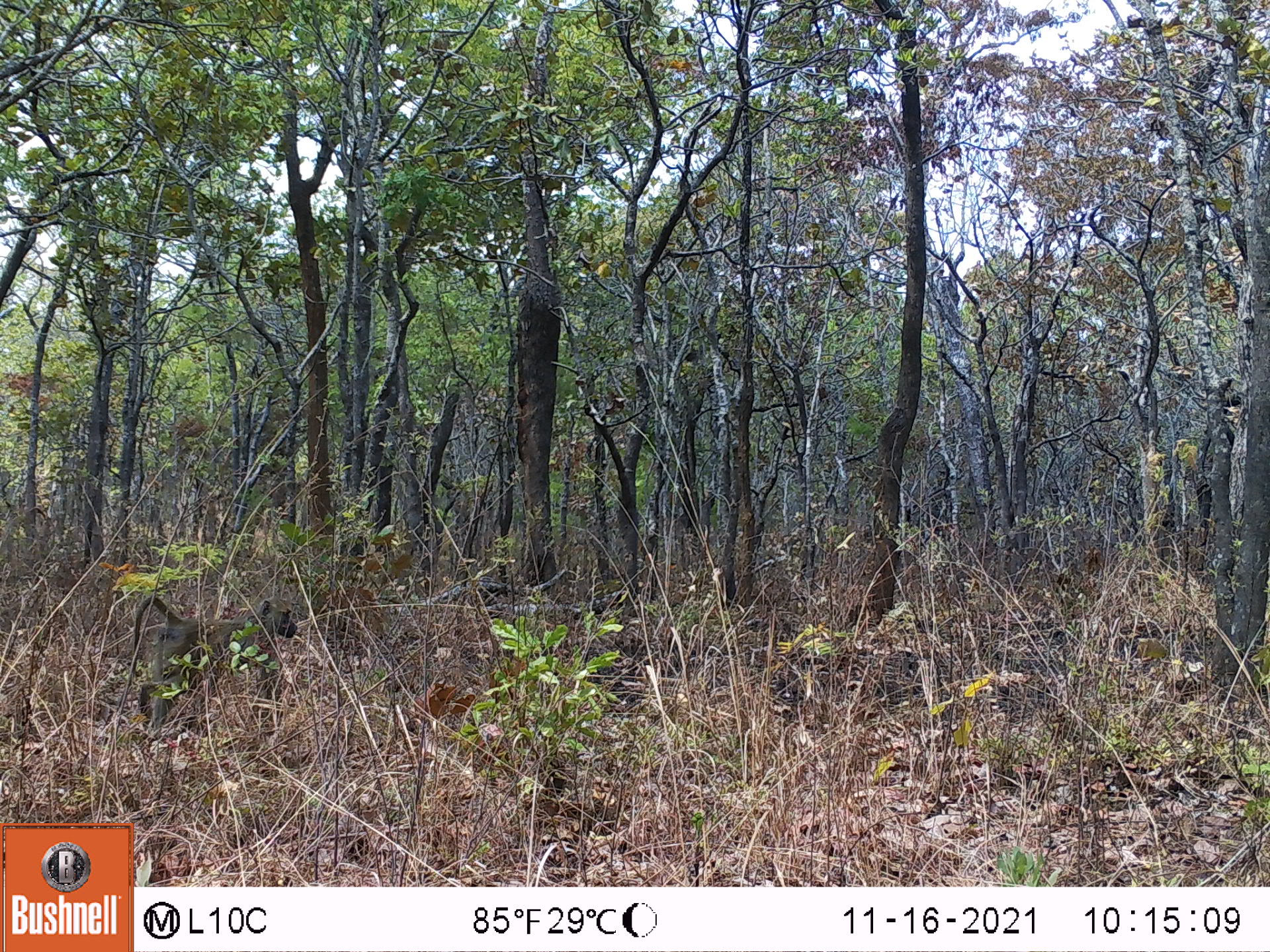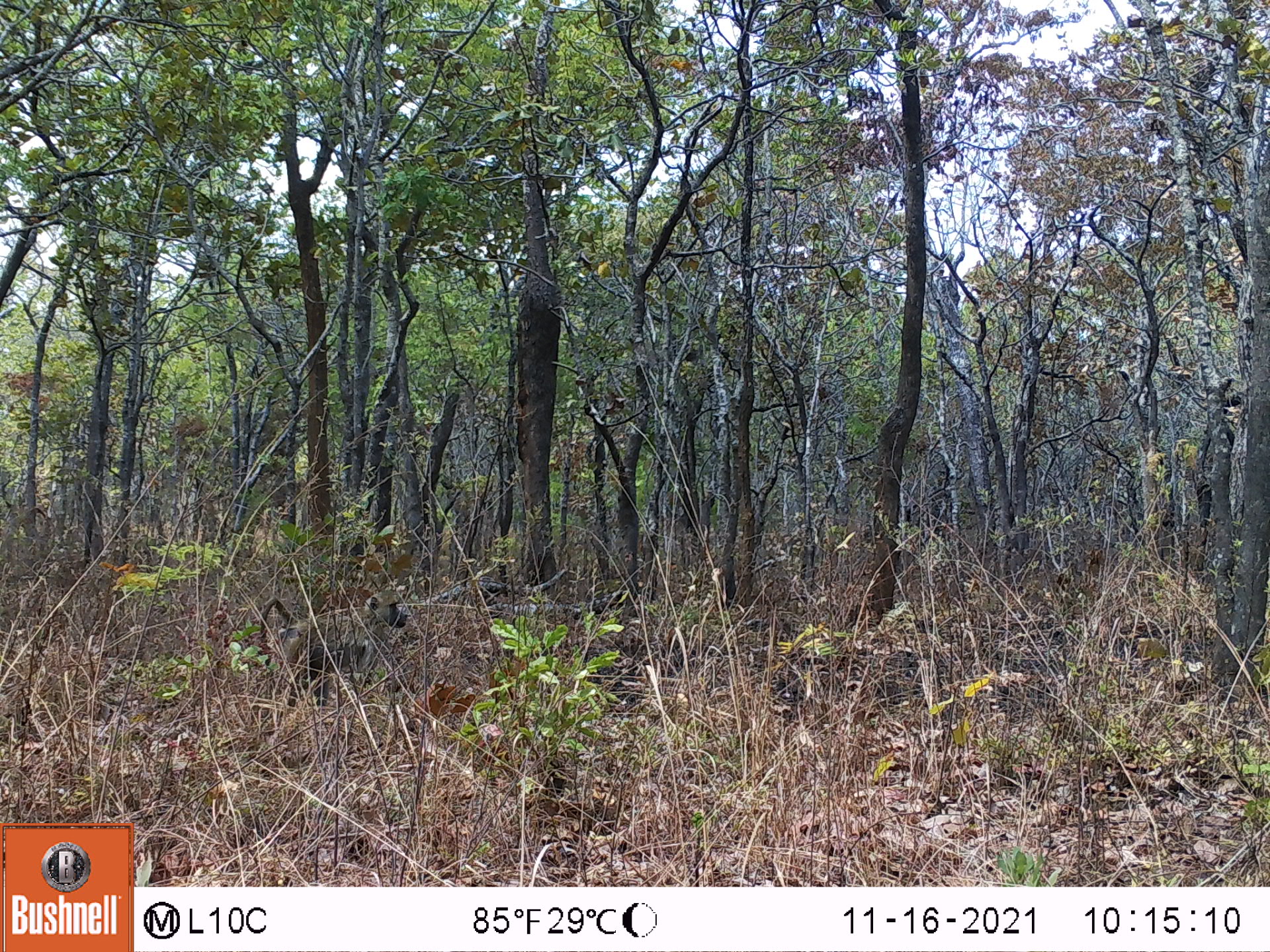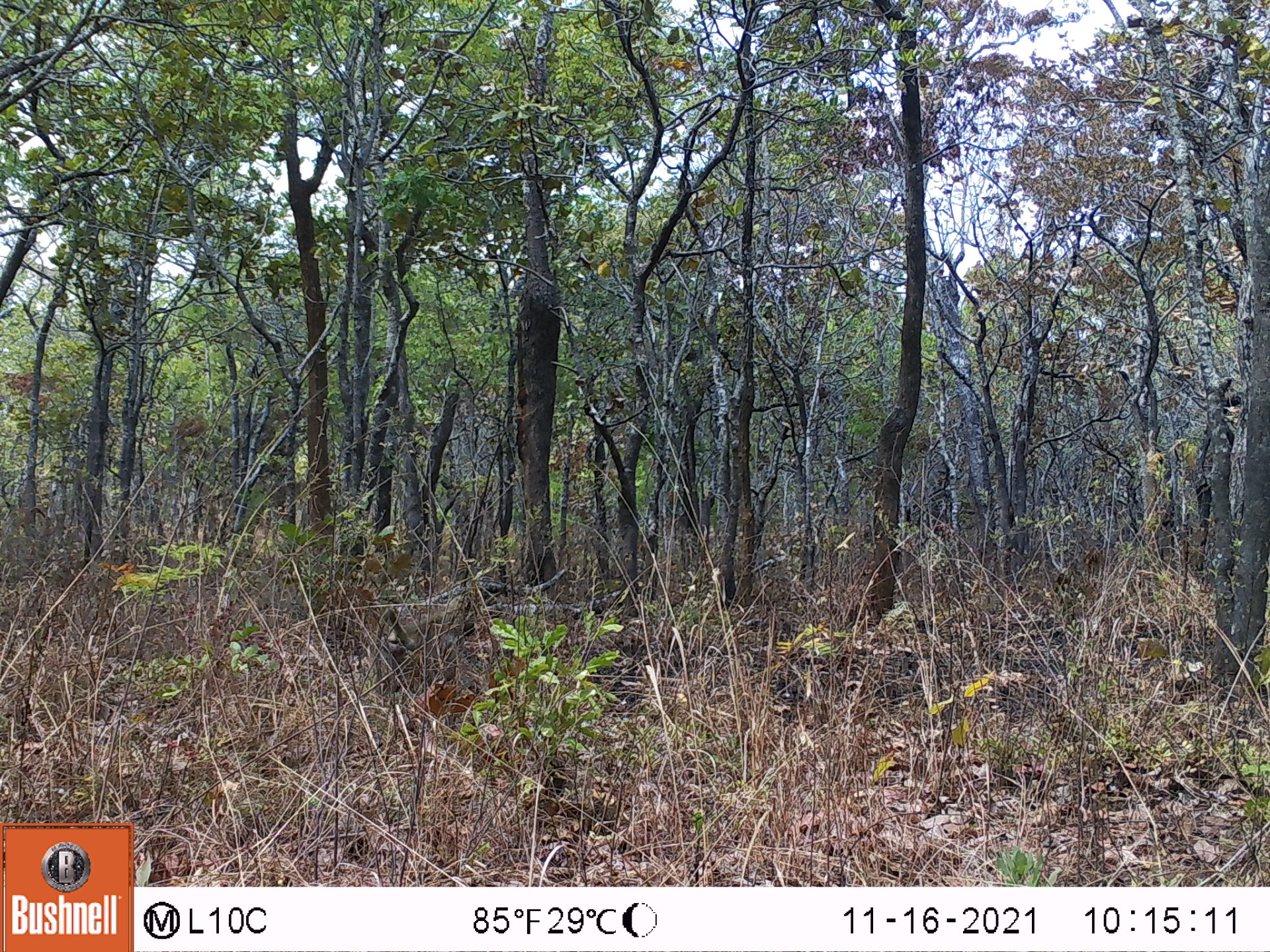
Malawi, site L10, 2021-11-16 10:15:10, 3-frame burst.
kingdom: Animalia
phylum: Chordata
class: Mammalia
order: Primates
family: Cercopithecidae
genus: Papio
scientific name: Papio cynocephalus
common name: yellow baboon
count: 1